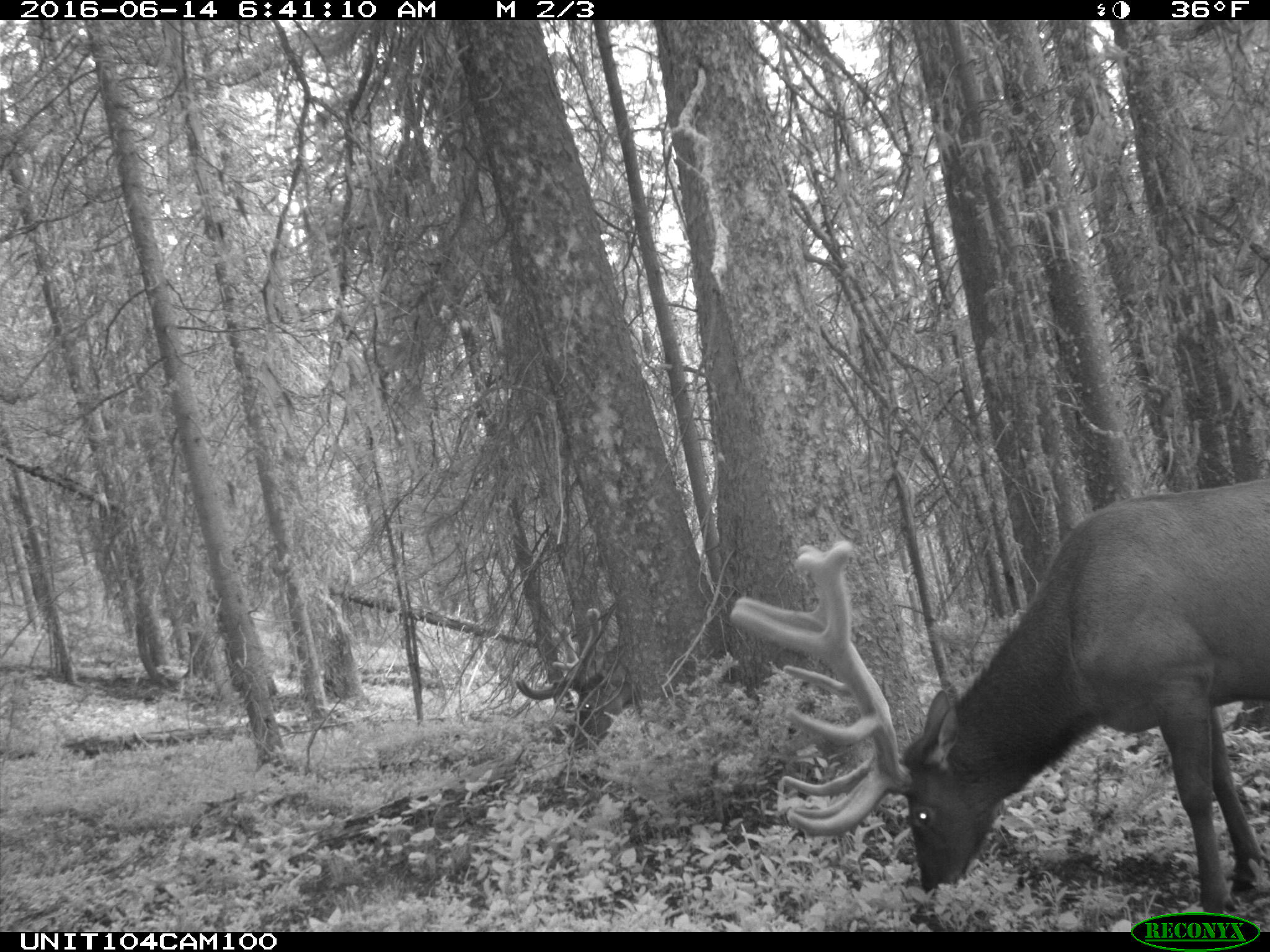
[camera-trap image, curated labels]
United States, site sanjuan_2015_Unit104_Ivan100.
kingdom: Animalia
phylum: Chordata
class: Mammalia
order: Artiodactyla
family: Cervidae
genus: Cervus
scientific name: Cervus elaphus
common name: red deer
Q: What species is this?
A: Cervus elaphus (red deer).